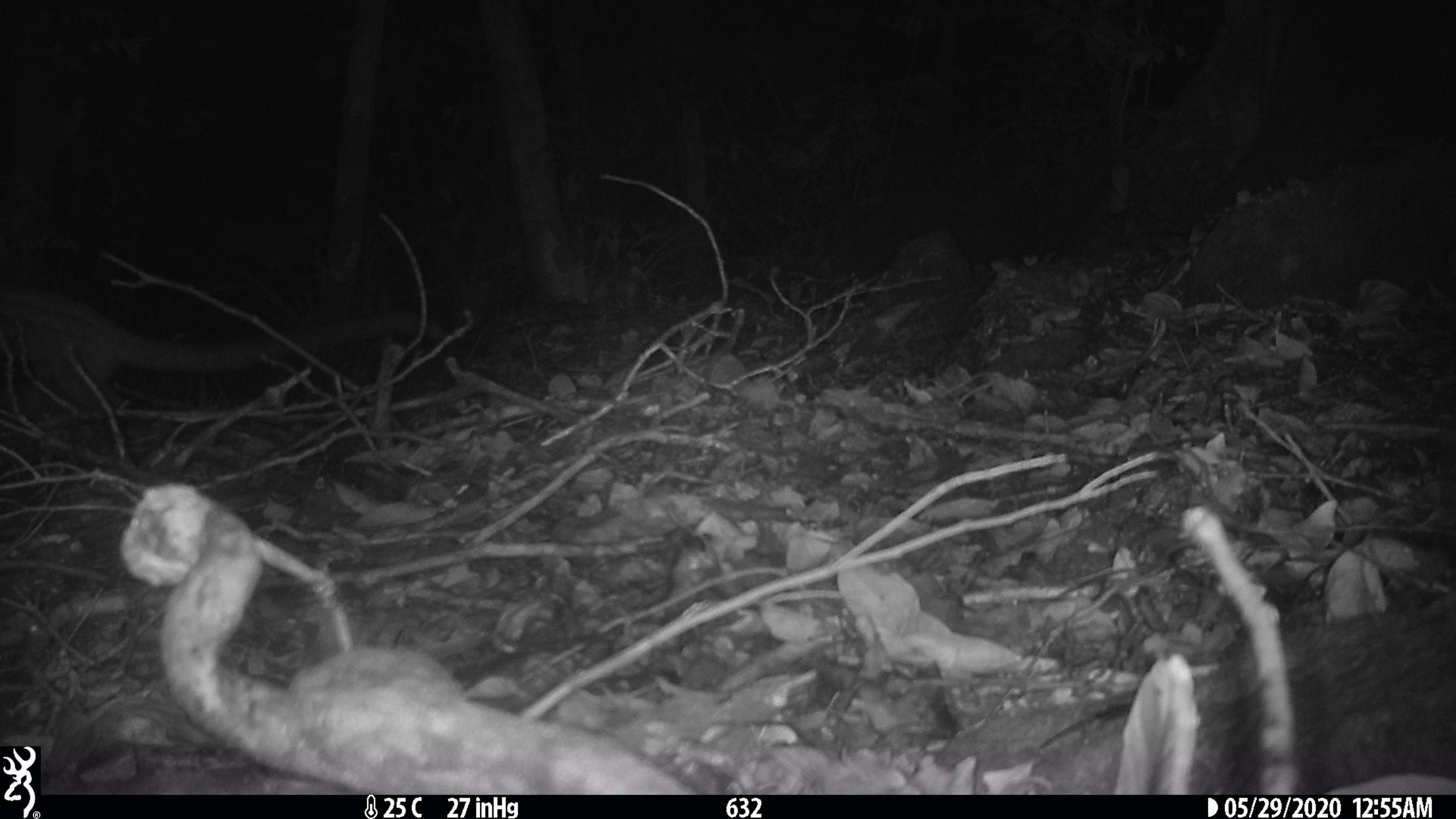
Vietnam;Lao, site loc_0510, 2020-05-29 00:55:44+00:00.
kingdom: Animalia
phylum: Chordata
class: Mammalia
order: Carnivora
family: Viverridae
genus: Paradoxurus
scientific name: Paradoxurus hermaphroditus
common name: common palm civet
Common palm civet (Paradoxurus hermaphroditus). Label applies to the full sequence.